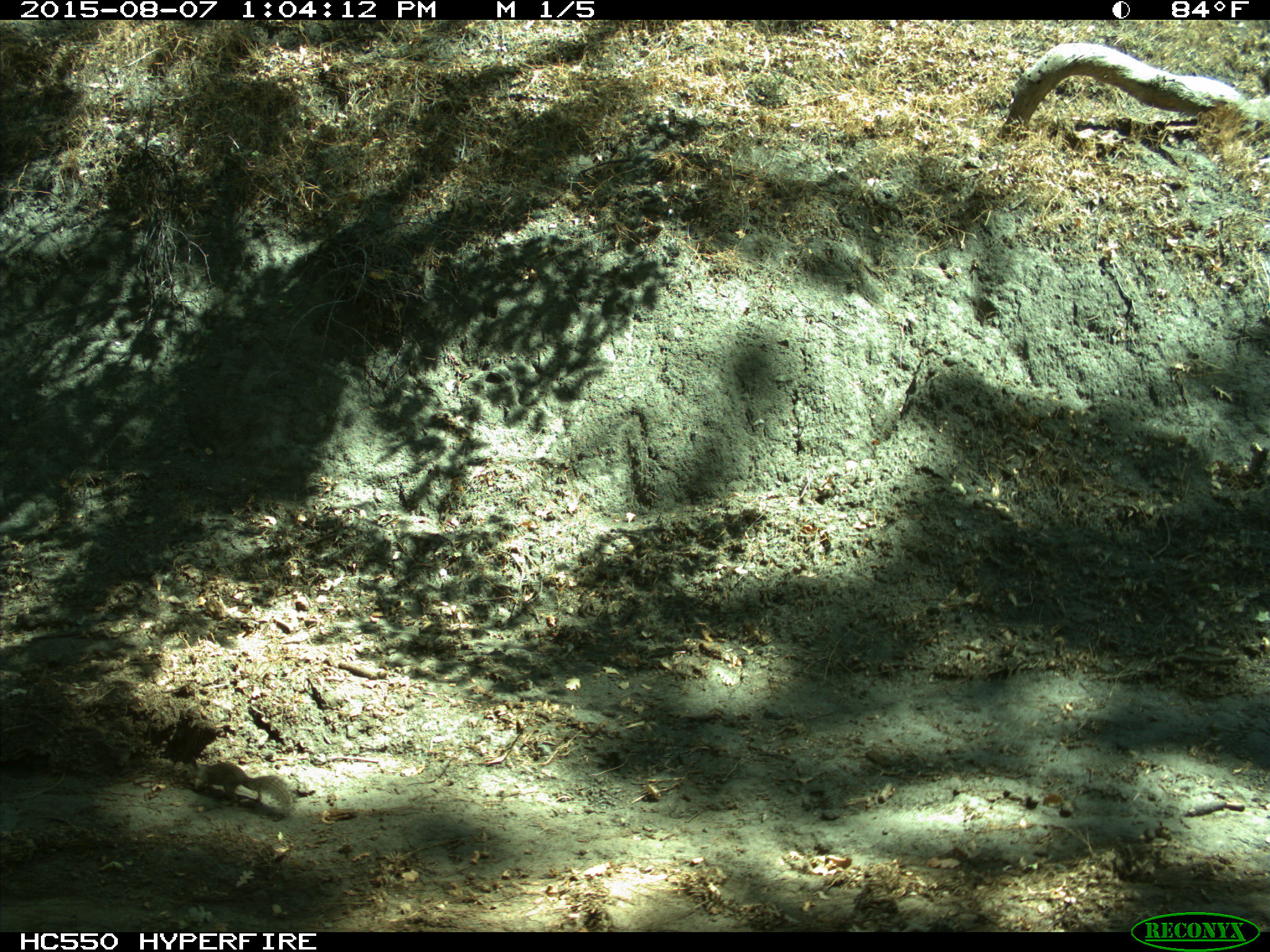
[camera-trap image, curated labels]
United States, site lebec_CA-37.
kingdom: Animalia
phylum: Chordata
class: Mammalia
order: Rodentia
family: Sciuridae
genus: Otospermophilus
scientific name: Otospermophilus beecheyi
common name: california ground squirrel